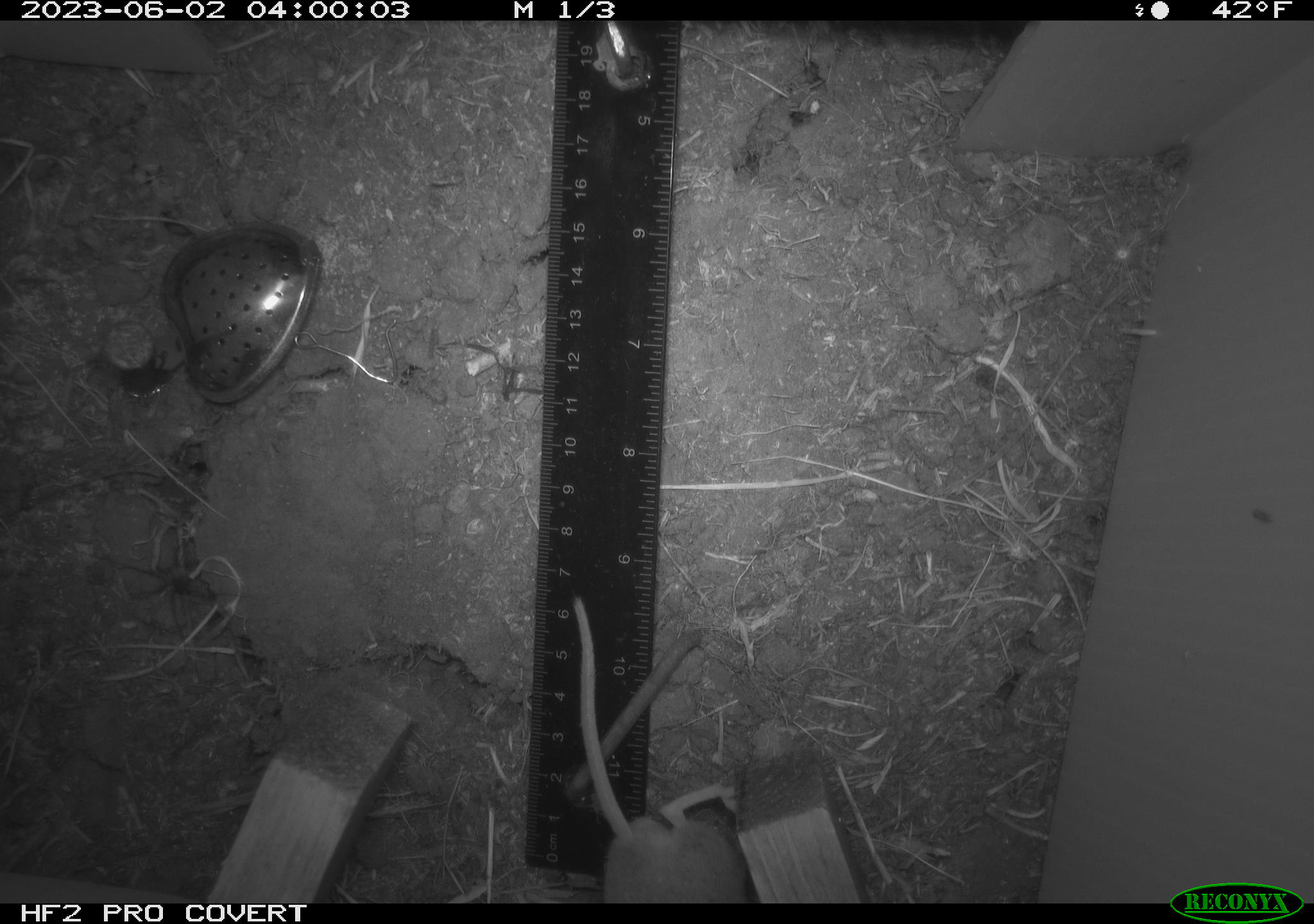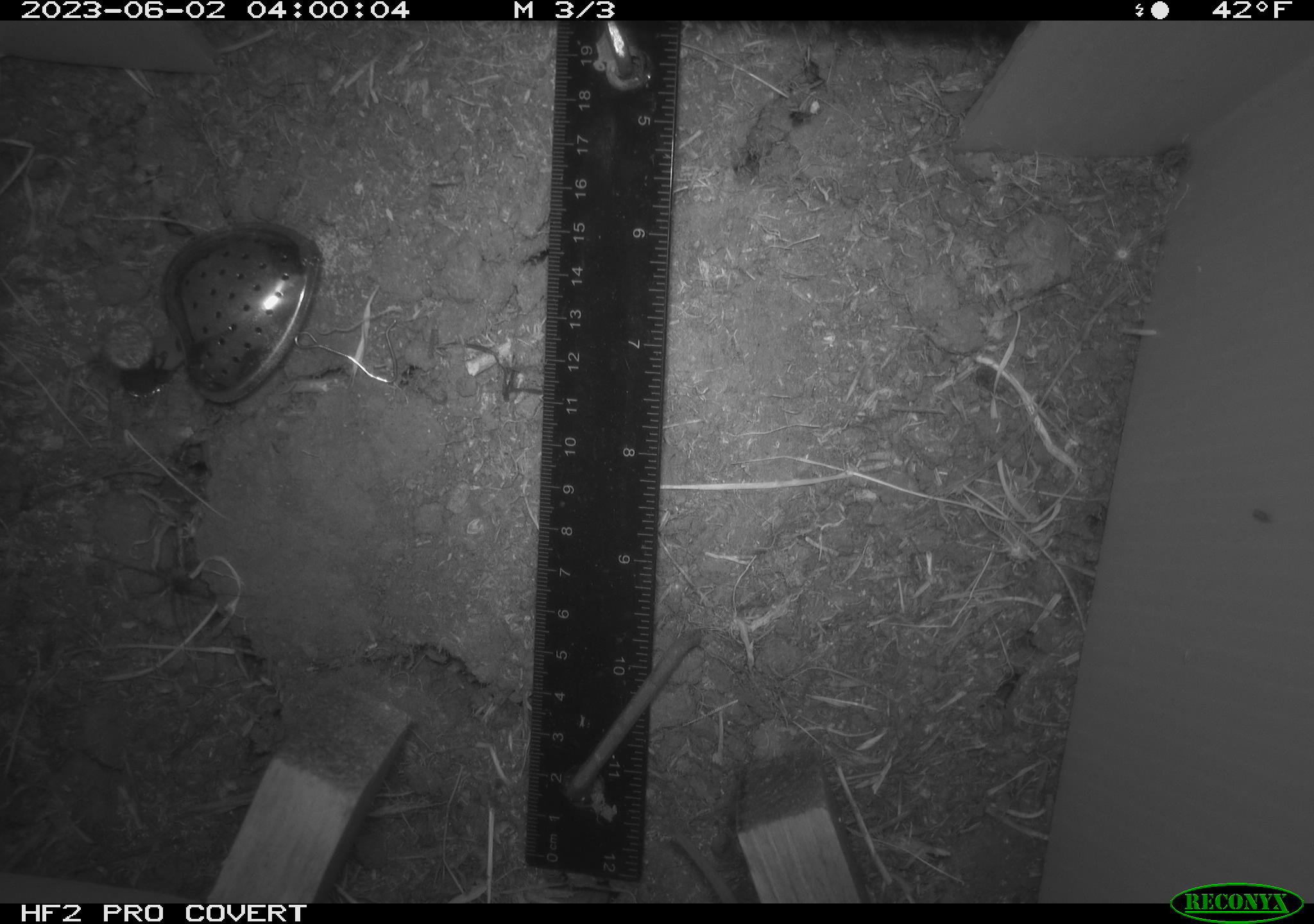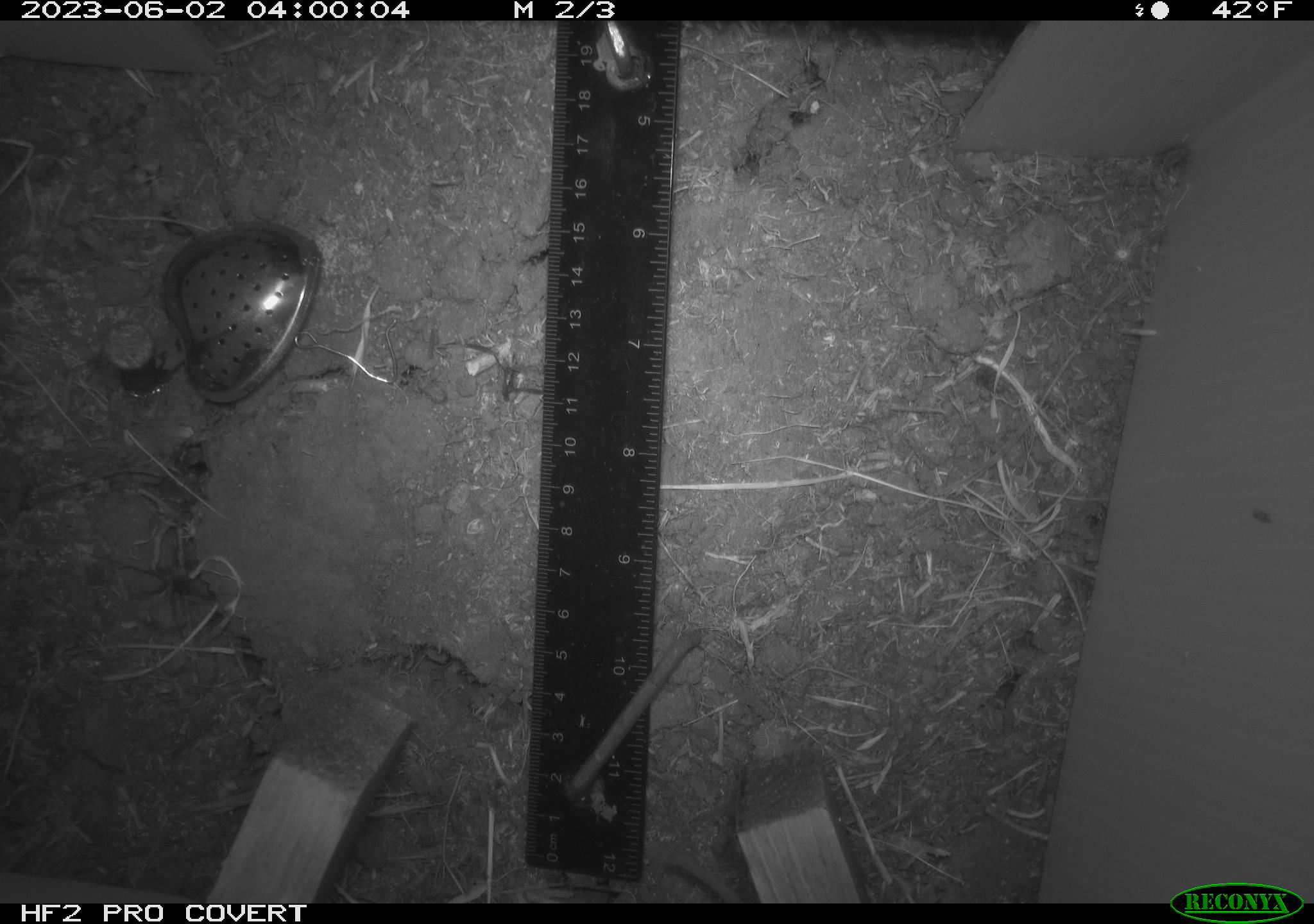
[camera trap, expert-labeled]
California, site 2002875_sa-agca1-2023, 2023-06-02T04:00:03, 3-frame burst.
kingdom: Animalia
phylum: Chordata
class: Mammalia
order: Rodentia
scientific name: Rodentia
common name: mouse species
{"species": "mouse species (Rodentia)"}